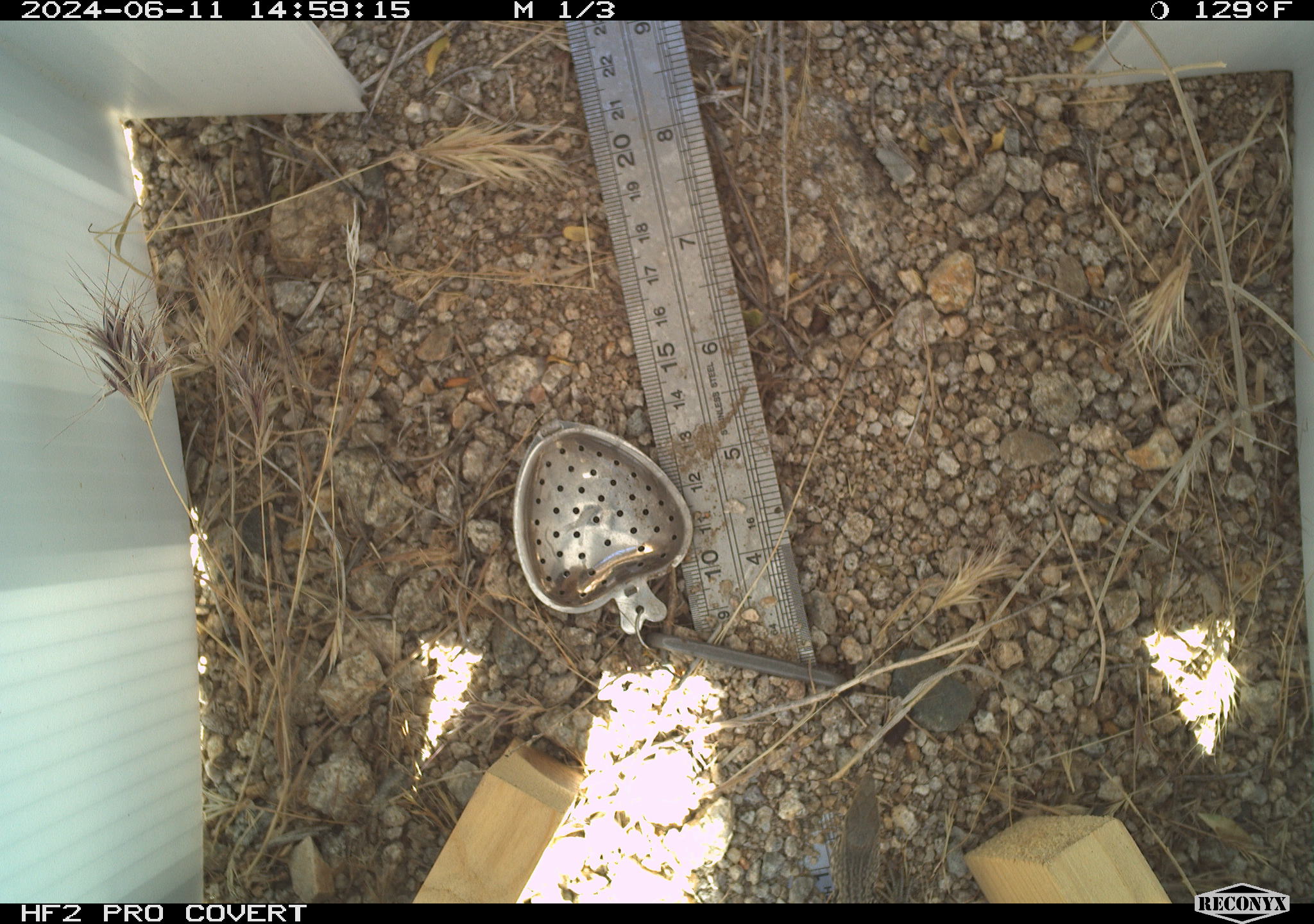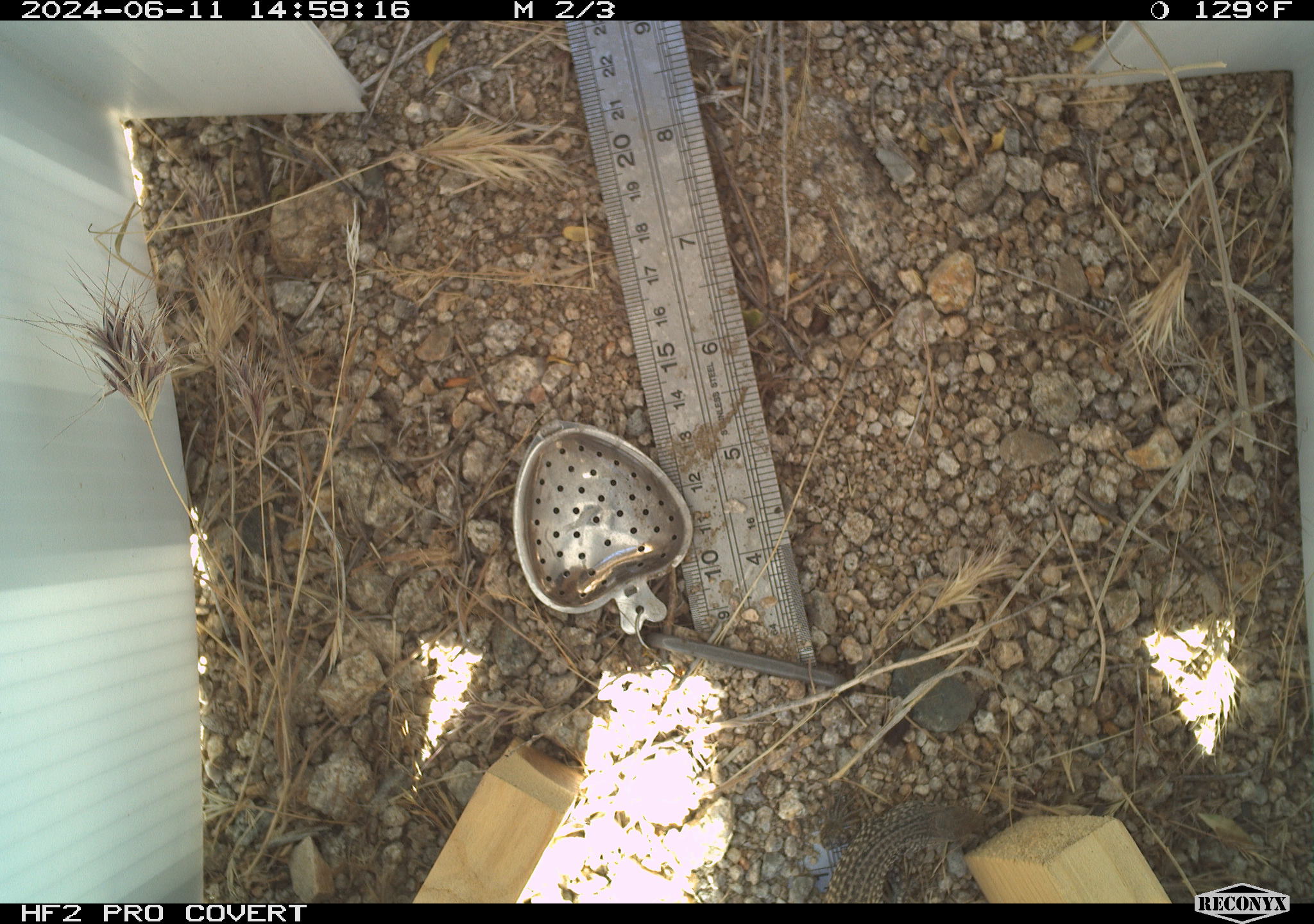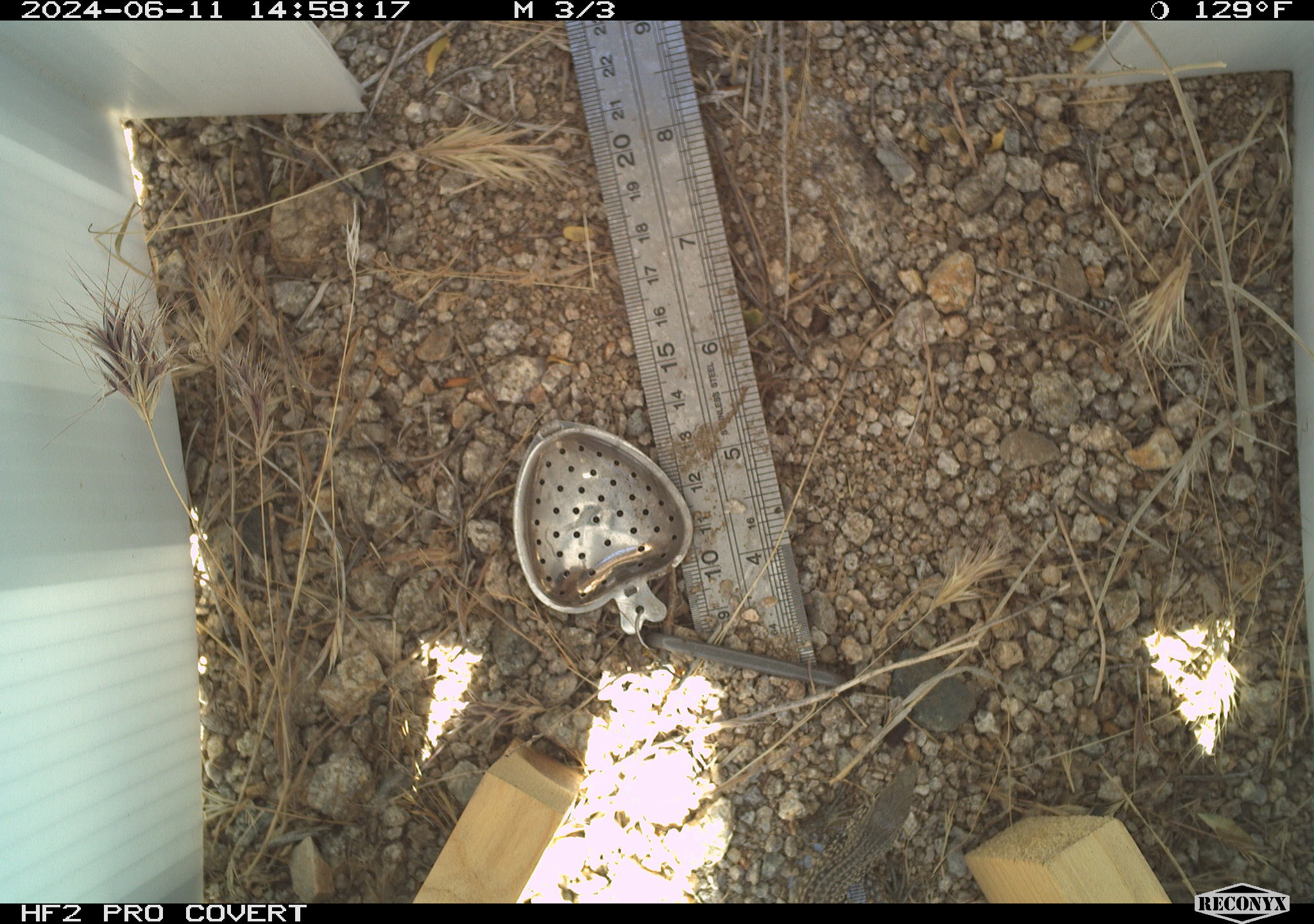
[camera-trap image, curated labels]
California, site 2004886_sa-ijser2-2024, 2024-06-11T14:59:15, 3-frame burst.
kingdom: Animalia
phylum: Chordata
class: Reptilia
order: Squamata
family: Teiidae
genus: Aspidoscelis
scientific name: Aspidoscelis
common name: whiptail lizards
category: aspidoscelis species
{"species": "aspidoscelis species (whiptail lizards) (Aspidoscelis)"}